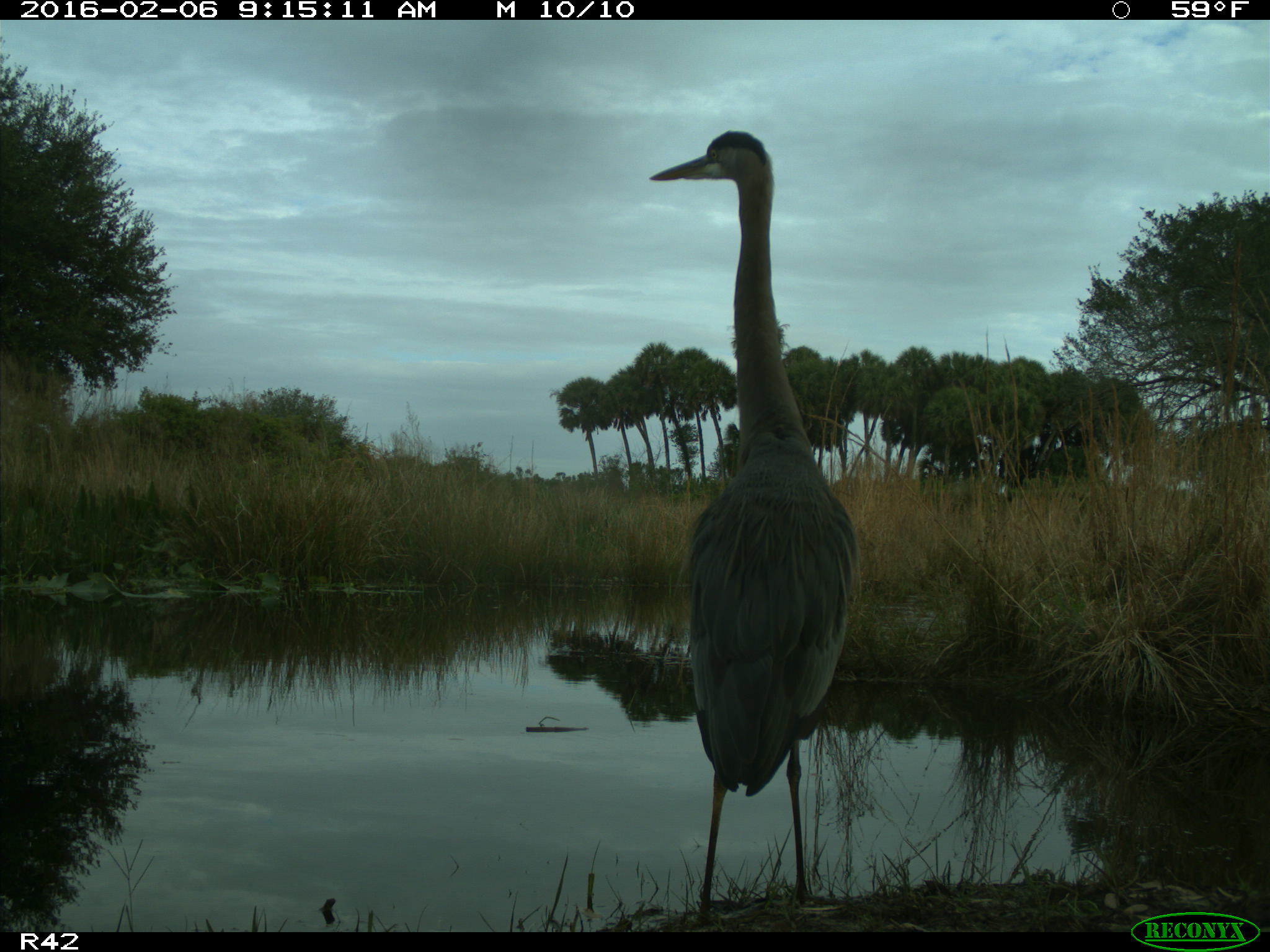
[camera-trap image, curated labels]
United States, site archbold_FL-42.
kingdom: Animalia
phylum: Chordata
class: Aves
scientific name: Aves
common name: birds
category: unidentified bird